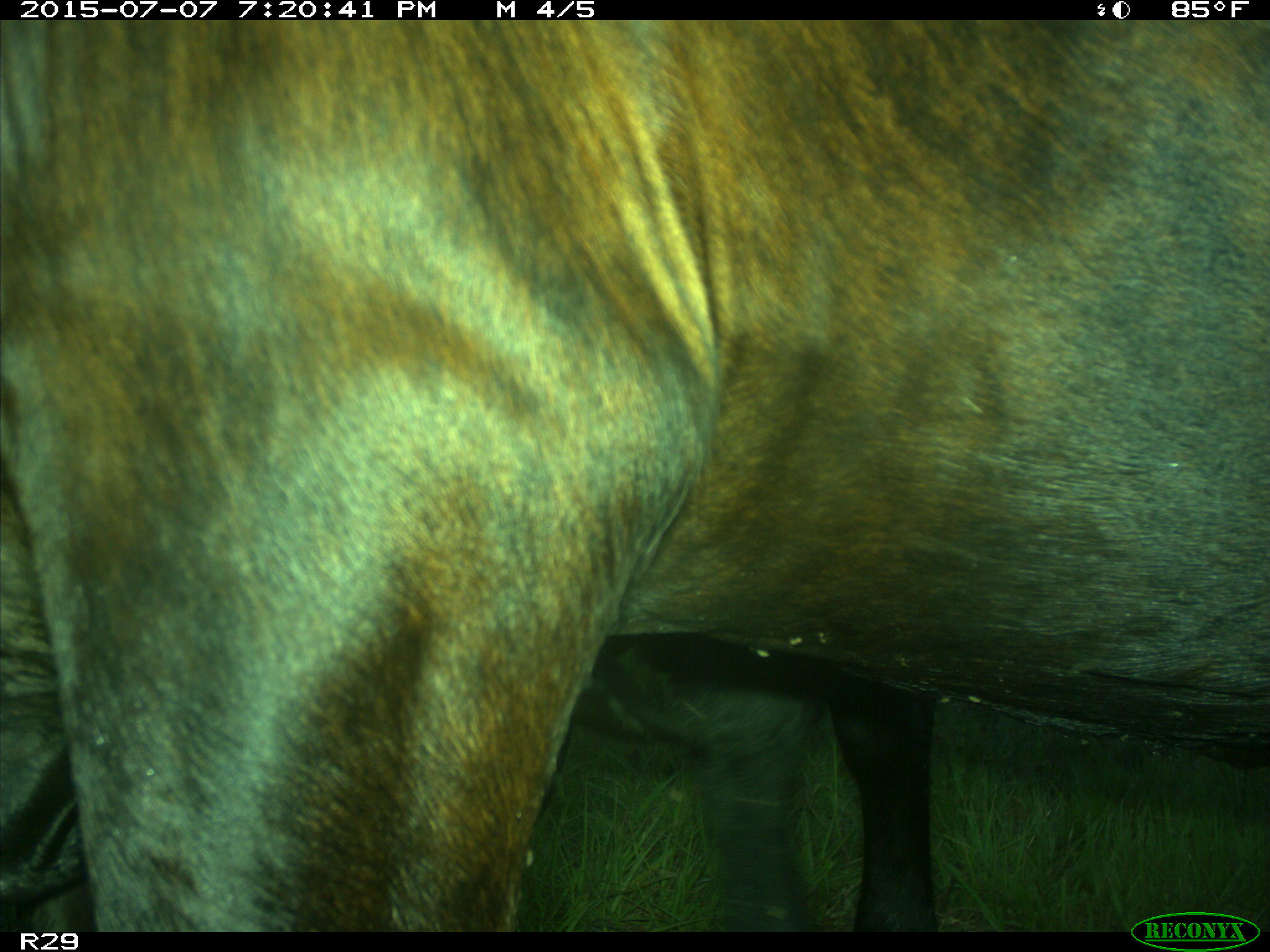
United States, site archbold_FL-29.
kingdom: Animalia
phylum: Chordata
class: Mammalia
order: Artiodactyla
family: Bovidae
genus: Bos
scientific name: Bos taurus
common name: domestic cow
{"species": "Bos taurus (domestic cow)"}